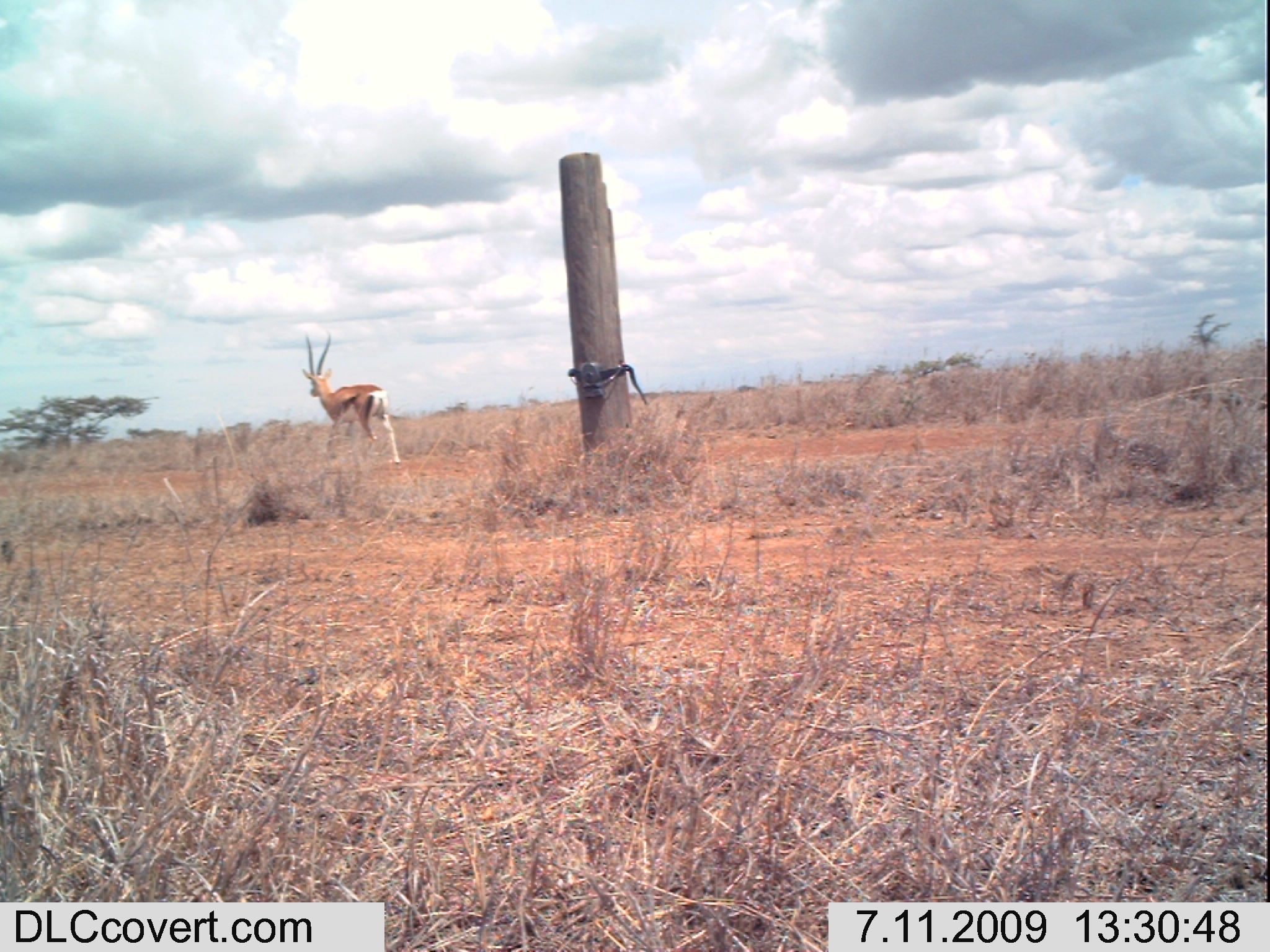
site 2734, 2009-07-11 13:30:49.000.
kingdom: Animalia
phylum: Chordata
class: Mammalia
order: Artiodactyla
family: Bovidae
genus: Nanger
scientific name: Nanger granti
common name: grant's gazelle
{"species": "Nanger granti (grant's gazelle)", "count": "1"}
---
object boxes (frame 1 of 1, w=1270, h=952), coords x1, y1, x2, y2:
nanger granti: 298, 331, 399, 462